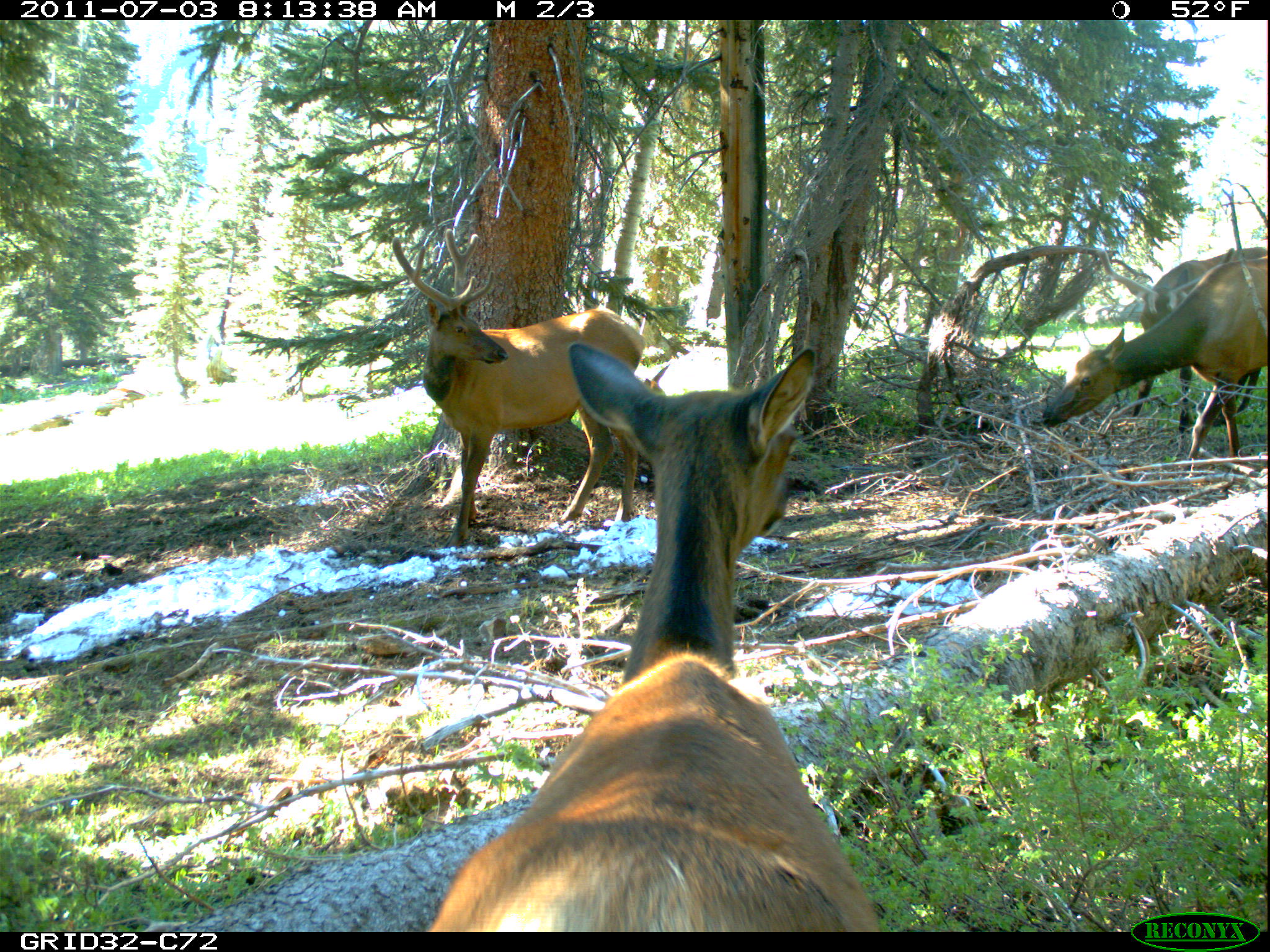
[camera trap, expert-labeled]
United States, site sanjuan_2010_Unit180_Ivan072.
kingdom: Animalia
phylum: Chordata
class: Mammalia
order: Artiodactyla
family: Cervidae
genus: Cervus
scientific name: Cervus elaphus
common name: red deer